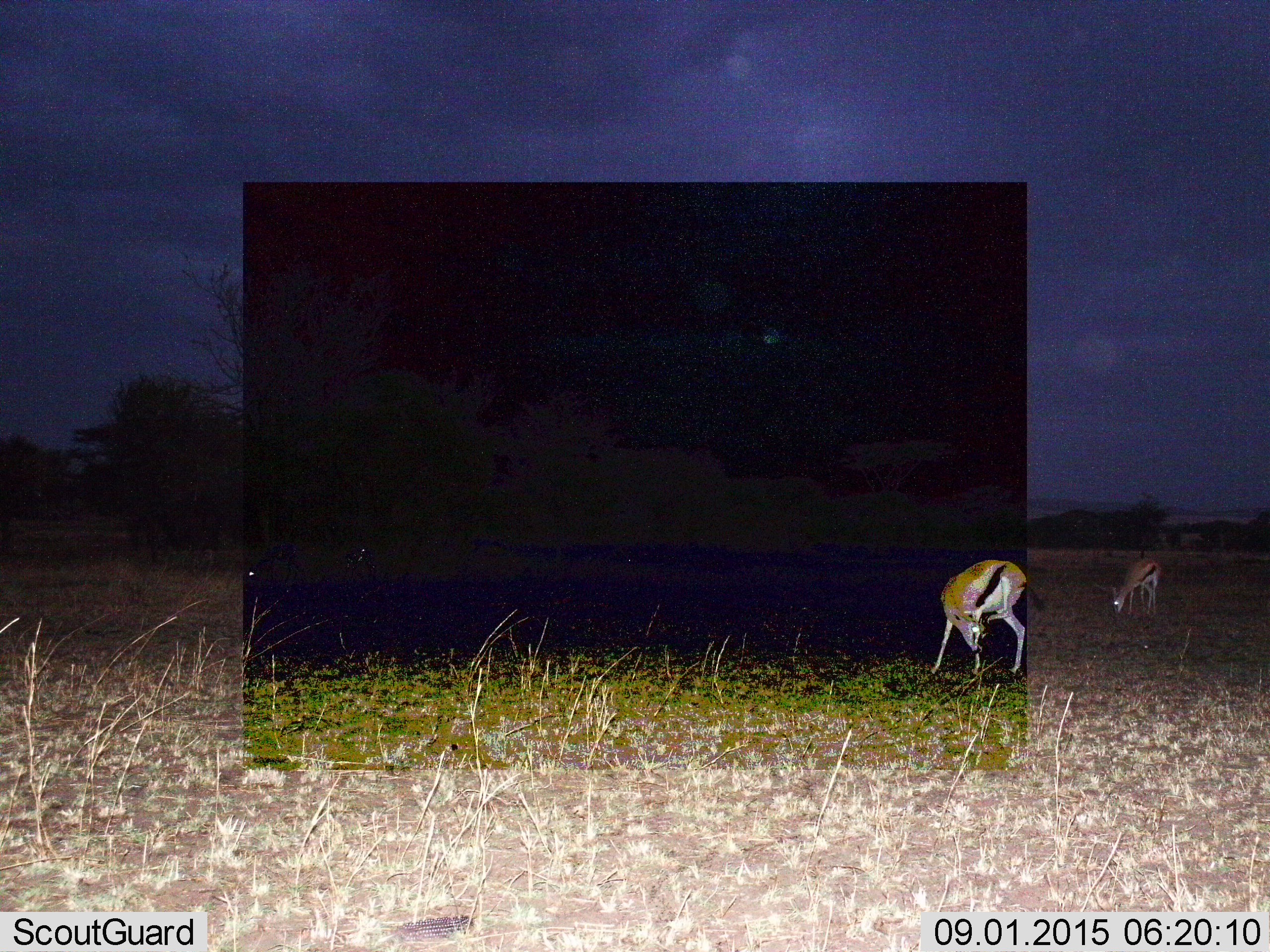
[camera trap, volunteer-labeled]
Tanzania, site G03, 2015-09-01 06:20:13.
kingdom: Animalia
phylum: Chordata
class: Mammalia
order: Artiodactyla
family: Bovidae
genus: Eudorcas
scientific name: Eudorcas thomsonii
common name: thomson's gazelle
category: gazellethomsons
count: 2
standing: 64%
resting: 0%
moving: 14%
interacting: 0%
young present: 0%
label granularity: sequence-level